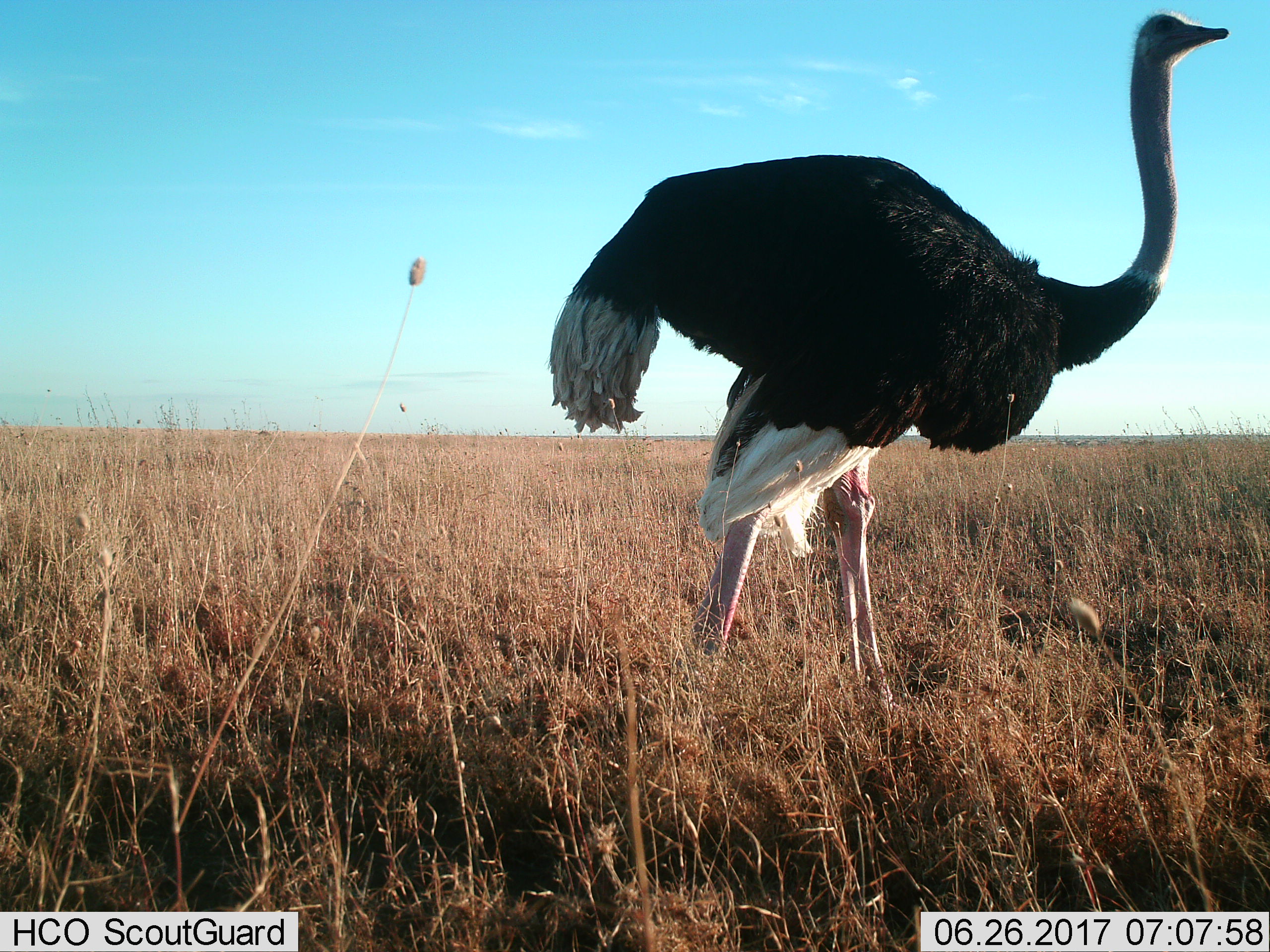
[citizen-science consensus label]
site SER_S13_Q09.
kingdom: Animalia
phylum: Chordata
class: Aves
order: Struthioniformes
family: Struthionidae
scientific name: Struthionidae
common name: ostrich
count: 1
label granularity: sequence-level